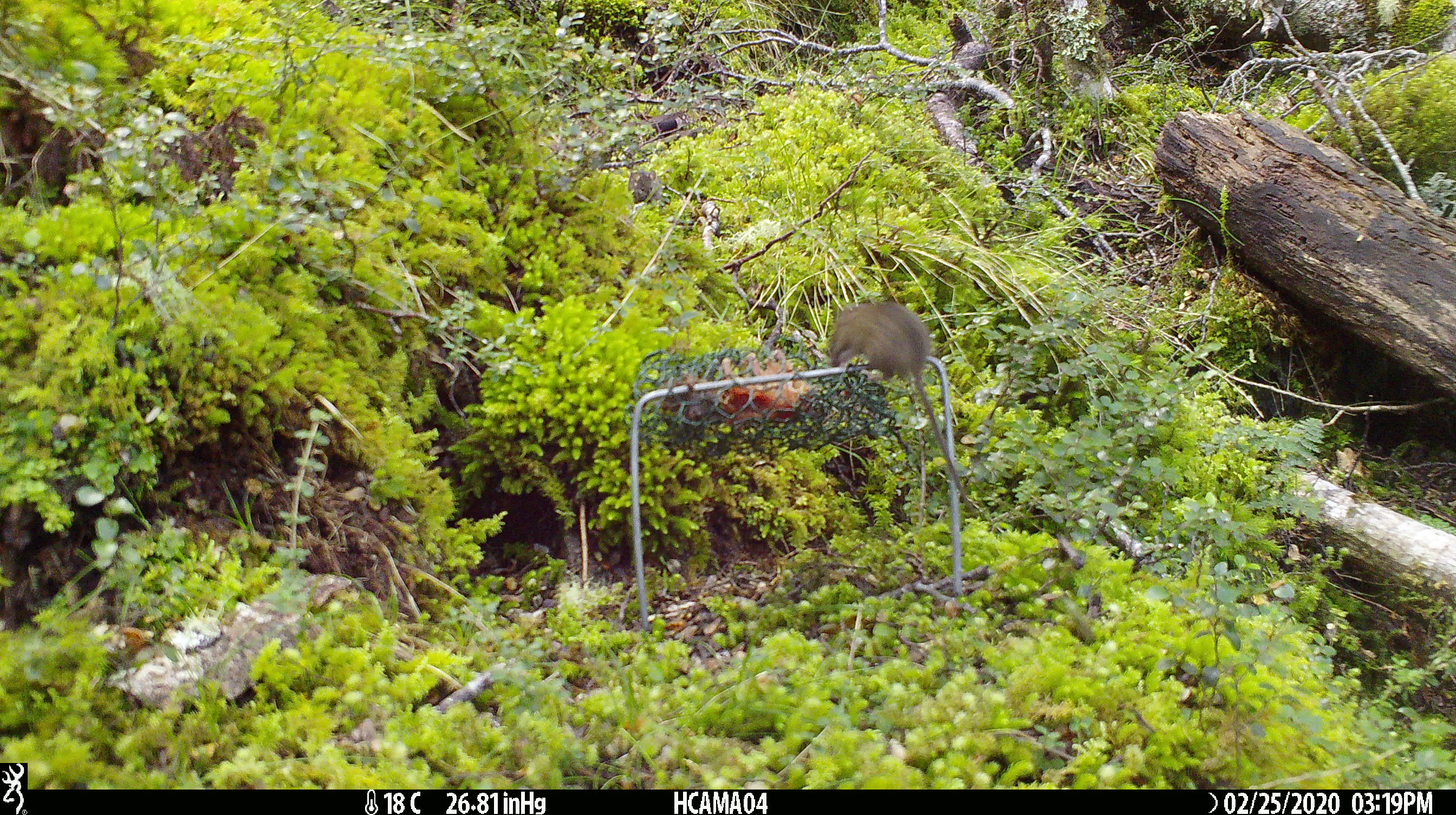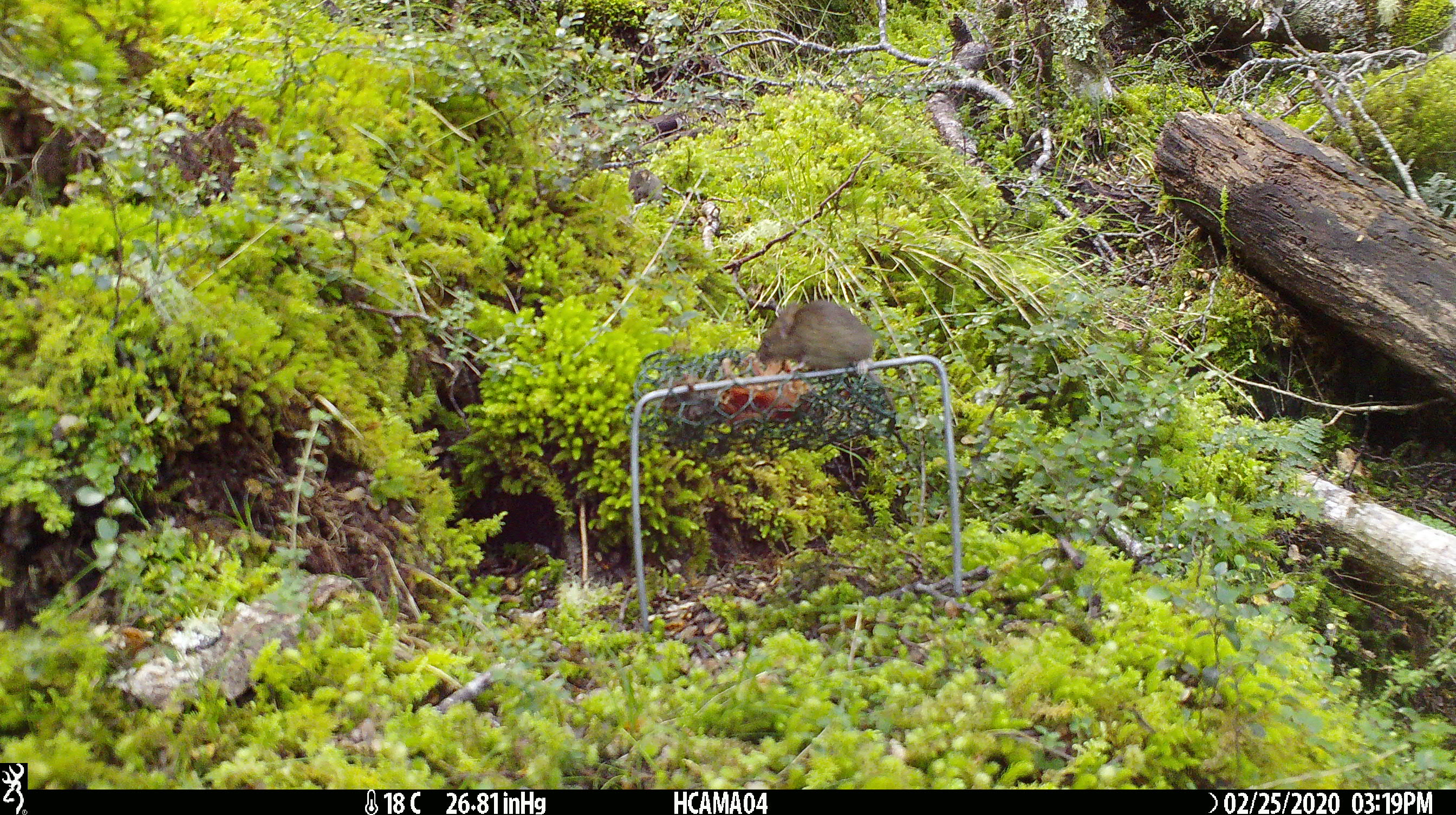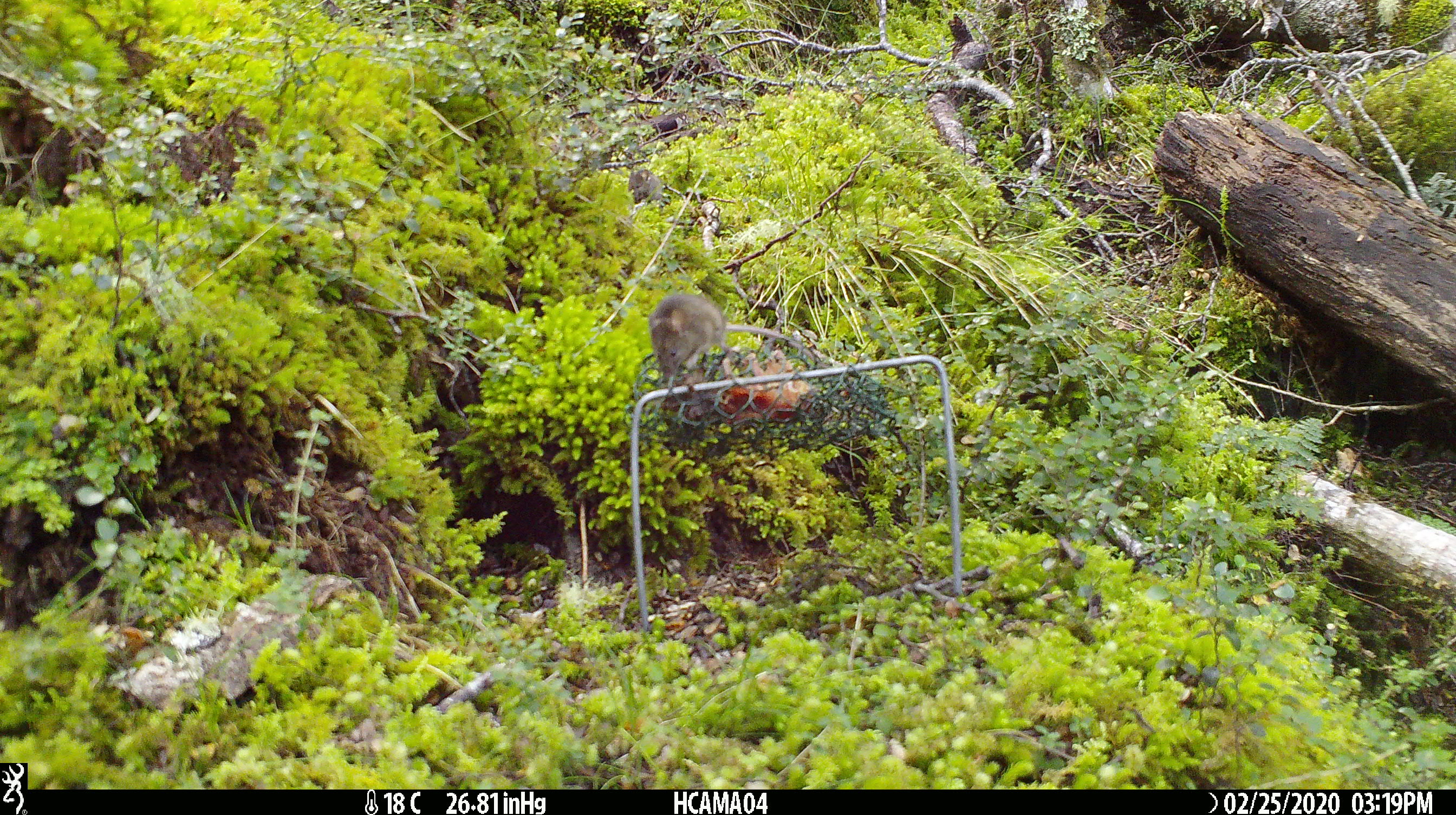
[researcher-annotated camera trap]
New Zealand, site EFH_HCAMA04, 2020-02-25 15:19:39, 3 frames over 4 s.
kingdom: Animalia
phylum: Chordata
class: Mammalia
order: Rodentia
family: Muridae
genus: Mus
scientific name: Mus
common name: mouse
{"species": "mouse (Mus)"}